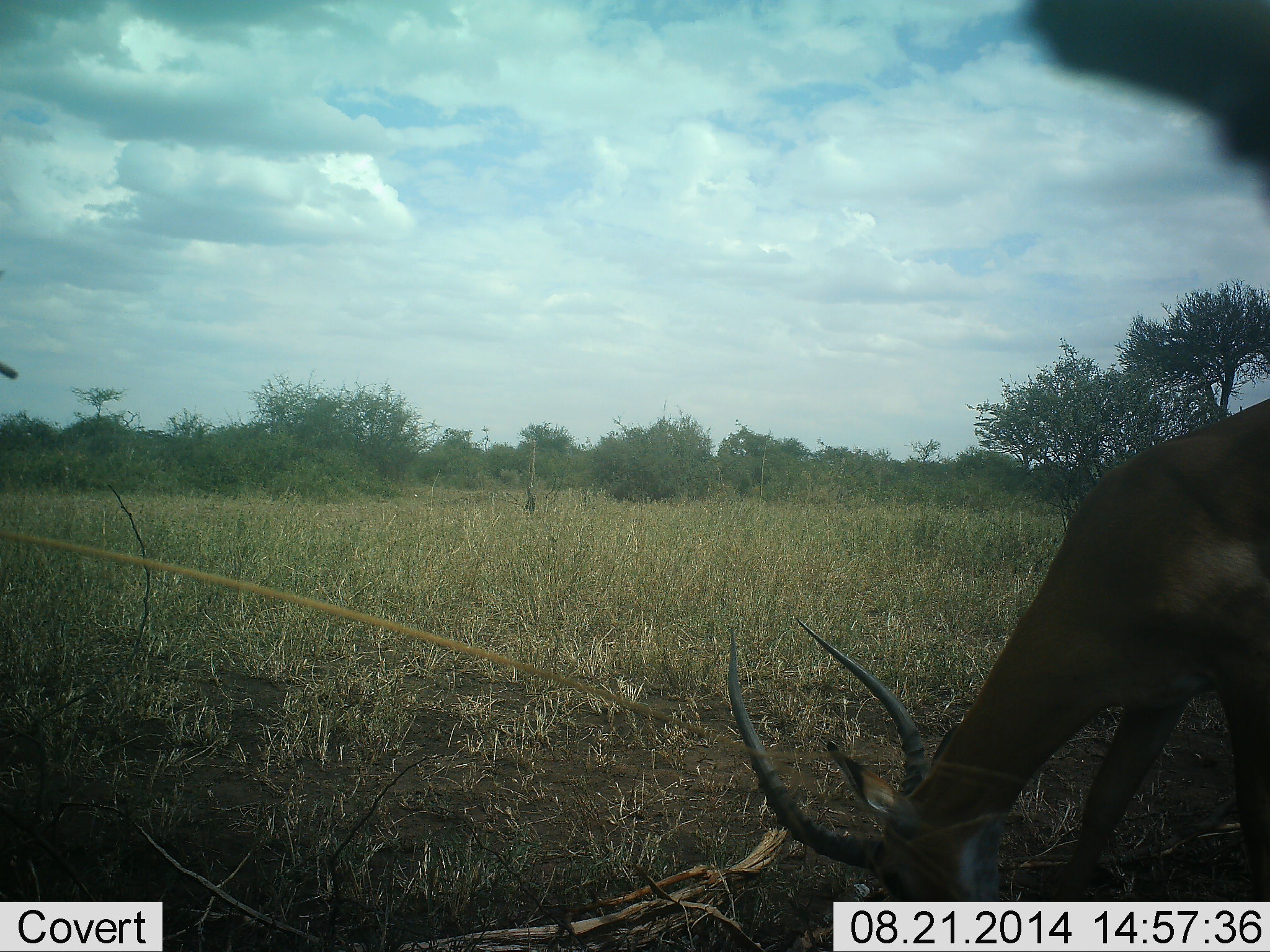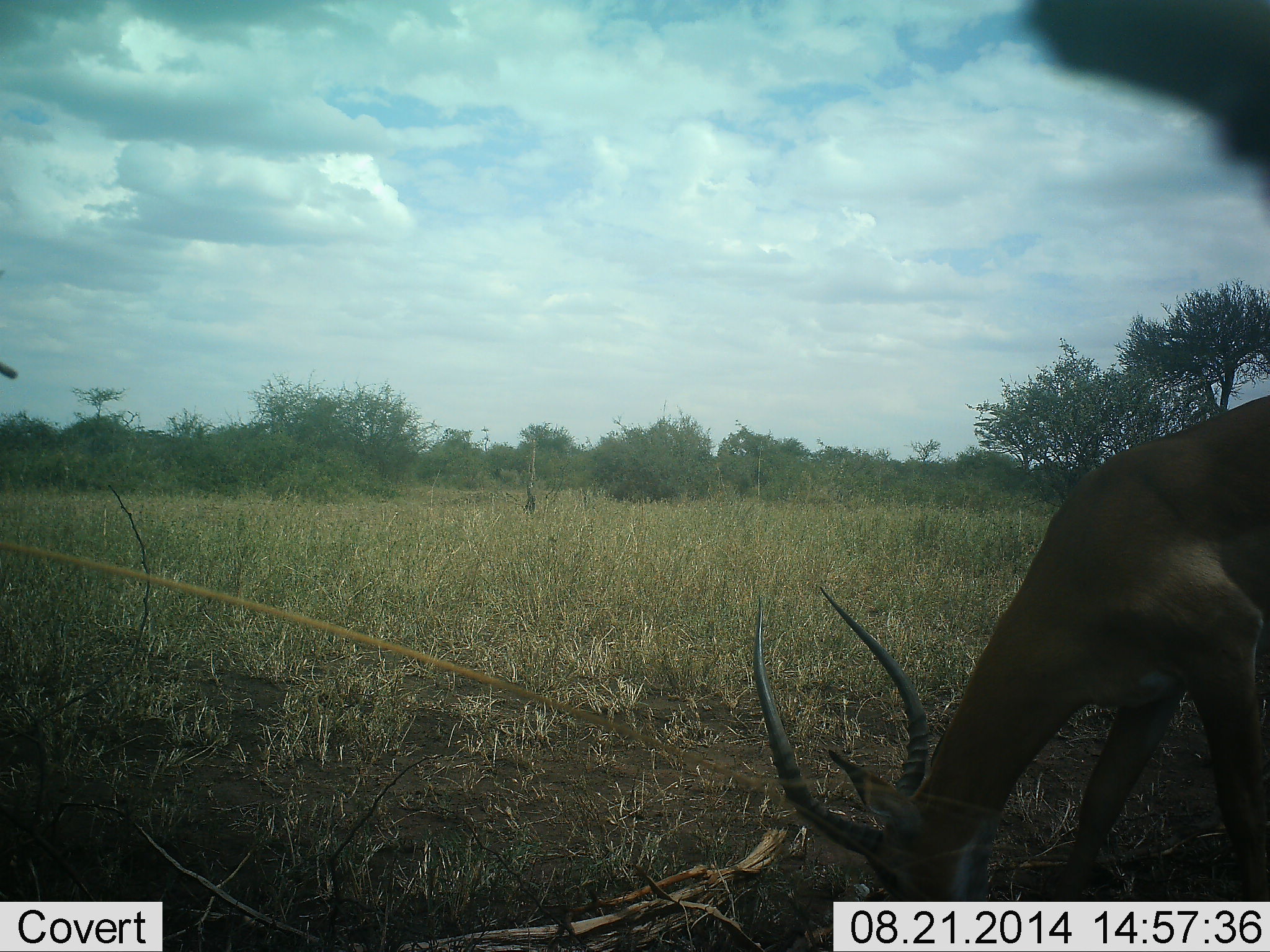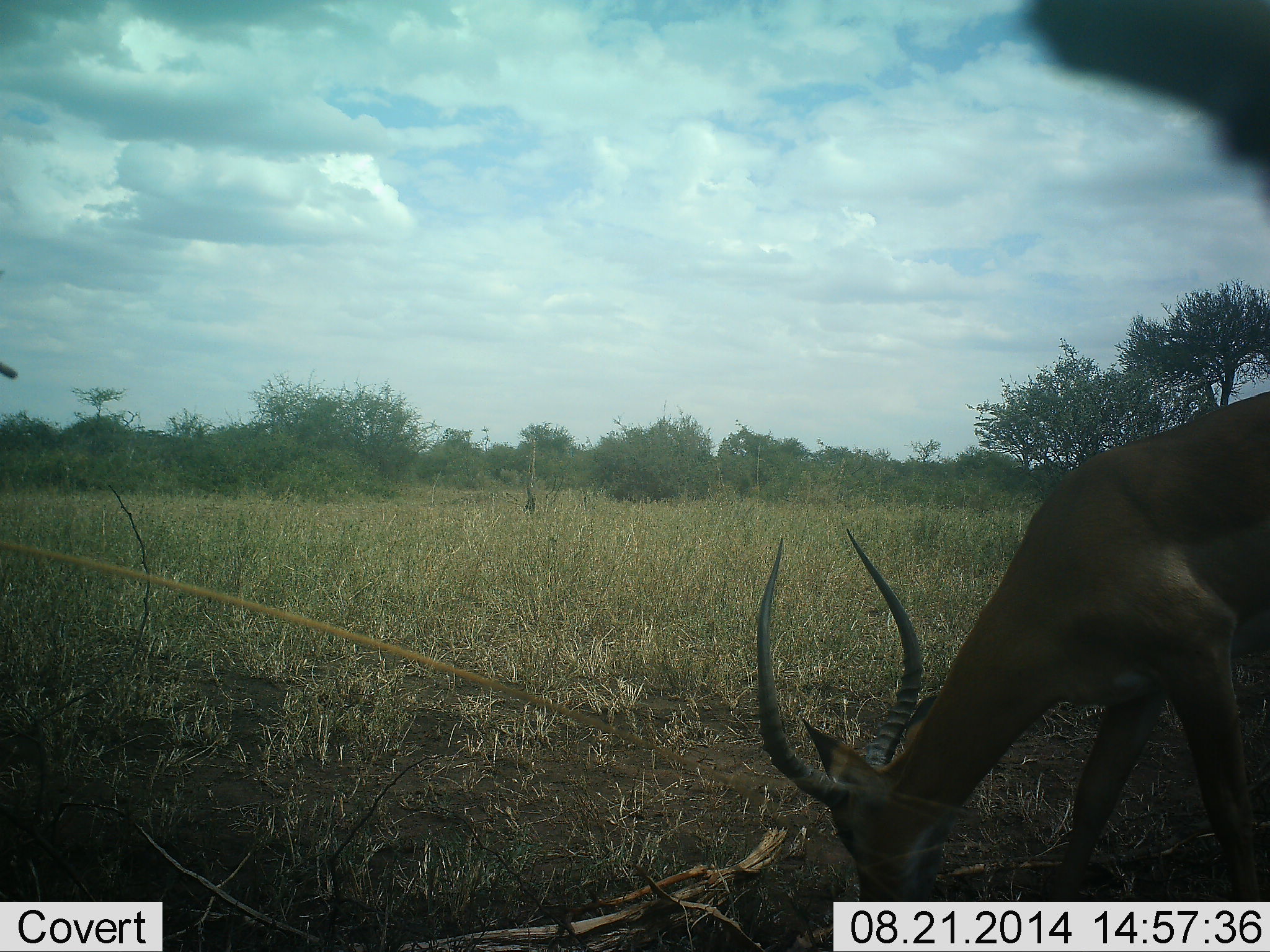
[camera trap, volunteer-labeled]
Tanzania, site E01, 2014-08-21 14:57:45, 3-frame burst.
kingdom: Animalia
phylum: Chordata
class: Mammalia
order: Artiodactyla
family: Bovidae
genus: Aepyceros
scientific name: Aepyceros melampus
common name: impala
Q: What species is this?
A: Impala (Aepyceros melampus).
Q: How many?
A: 1.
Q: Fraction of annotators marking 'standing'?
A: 20%.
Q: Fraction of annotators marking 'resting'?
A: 0%.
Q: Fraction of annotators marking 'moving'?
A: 10%.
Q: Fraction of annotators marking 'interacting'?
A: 0%.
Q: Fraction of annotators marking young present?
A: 0%.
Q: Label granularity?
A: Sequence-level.